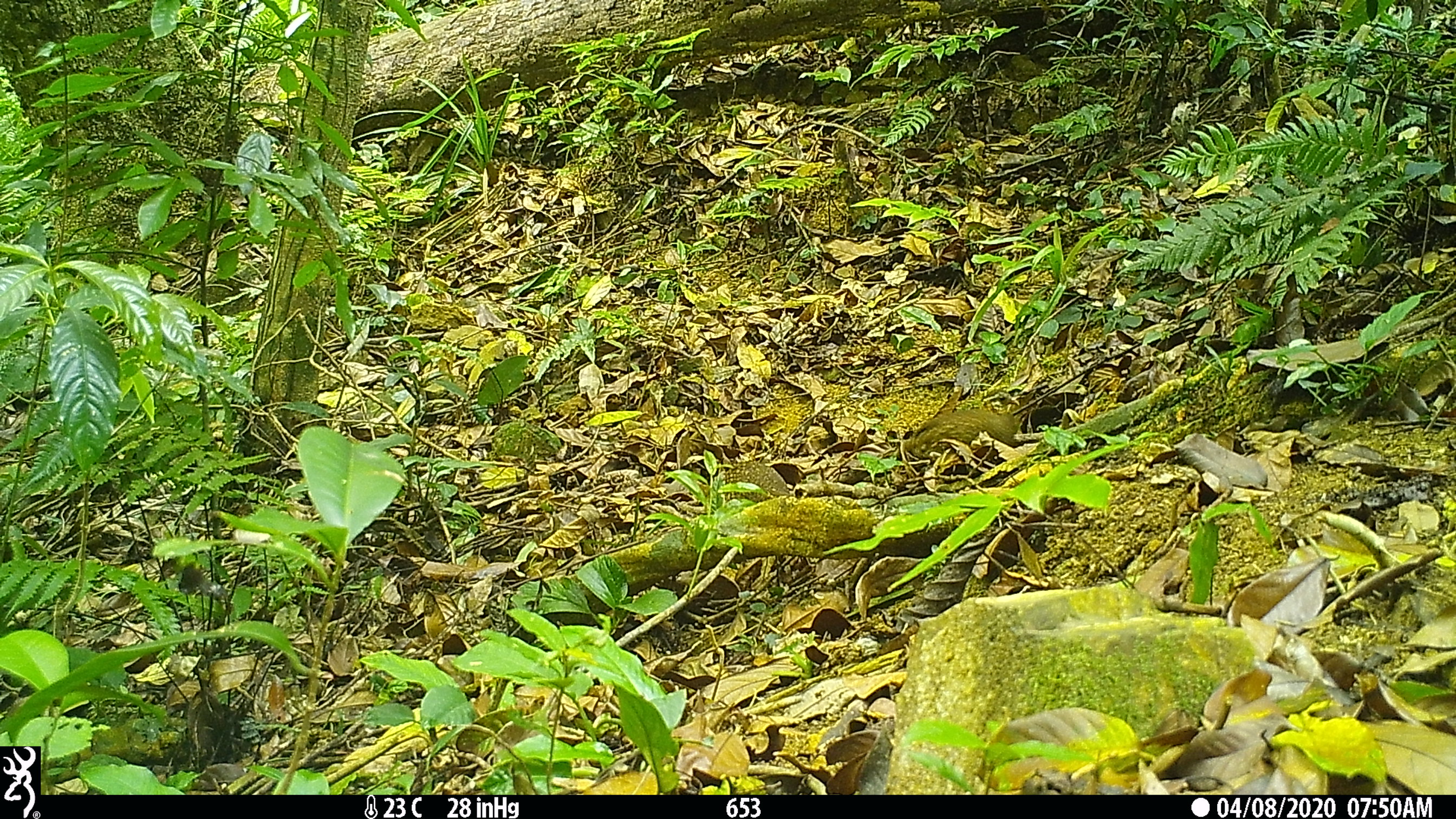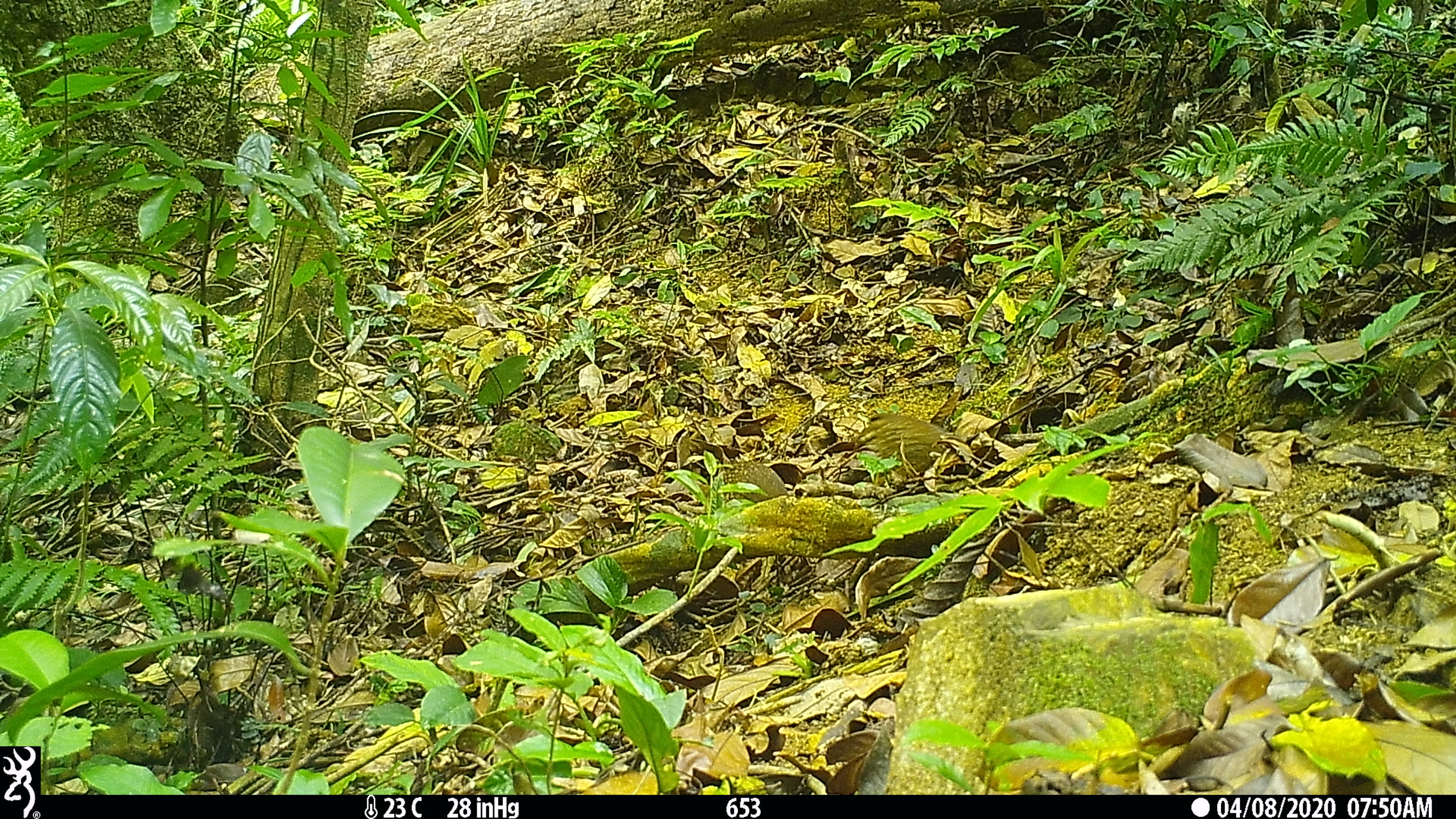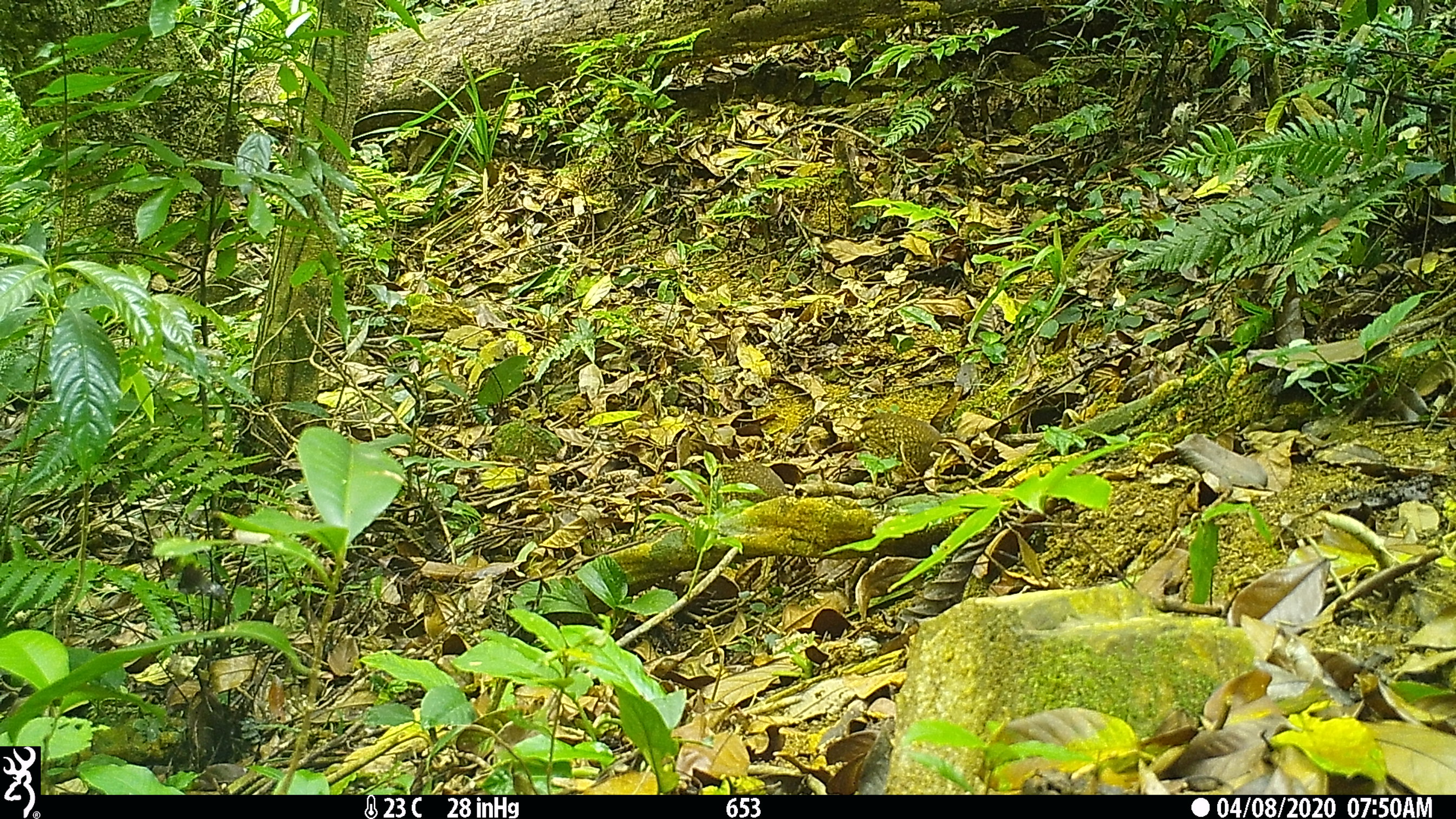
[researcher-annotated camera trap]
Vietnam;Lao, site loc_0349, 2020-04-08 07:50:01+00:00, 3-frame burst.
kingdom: Animalia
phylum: Chordata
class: Aves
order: Galliformes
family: Phasianidae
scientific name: Phasianidae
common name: partridge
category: unidentified partridge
Unidentified partridge (partridge) (Phasianidae). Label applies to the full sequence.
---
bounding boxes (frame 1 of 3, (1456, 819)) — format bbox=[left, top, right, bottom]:
unidentified partridge: bbox=[902, 408, 1024, 459]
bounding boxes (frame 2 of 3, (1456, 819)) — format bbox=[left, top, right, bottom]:
unidentified partridge: bbox=[855, 413, 948, 468]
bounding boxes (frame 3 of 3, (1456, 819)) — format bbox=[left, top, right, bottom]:
unidentified partridge: bbox=[846, 412, 946, 472]